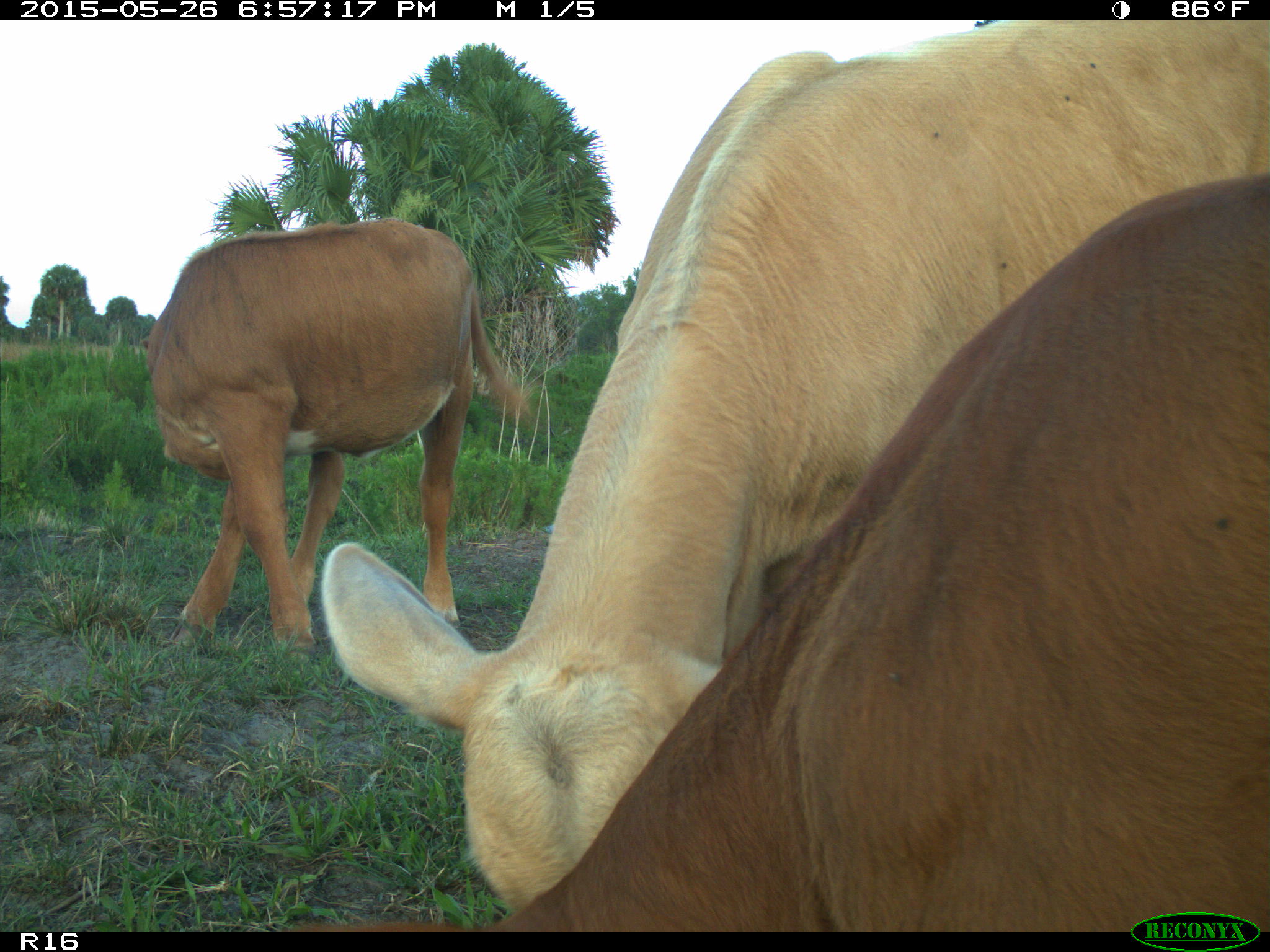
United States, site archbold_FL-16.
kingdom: Animalia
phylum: Chordata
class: Mammalia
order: Artiodactyla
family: Bovidae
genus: Bos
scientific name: Bos taurus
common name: domestic cow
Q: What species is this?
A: Bos taurus (domestic cow).